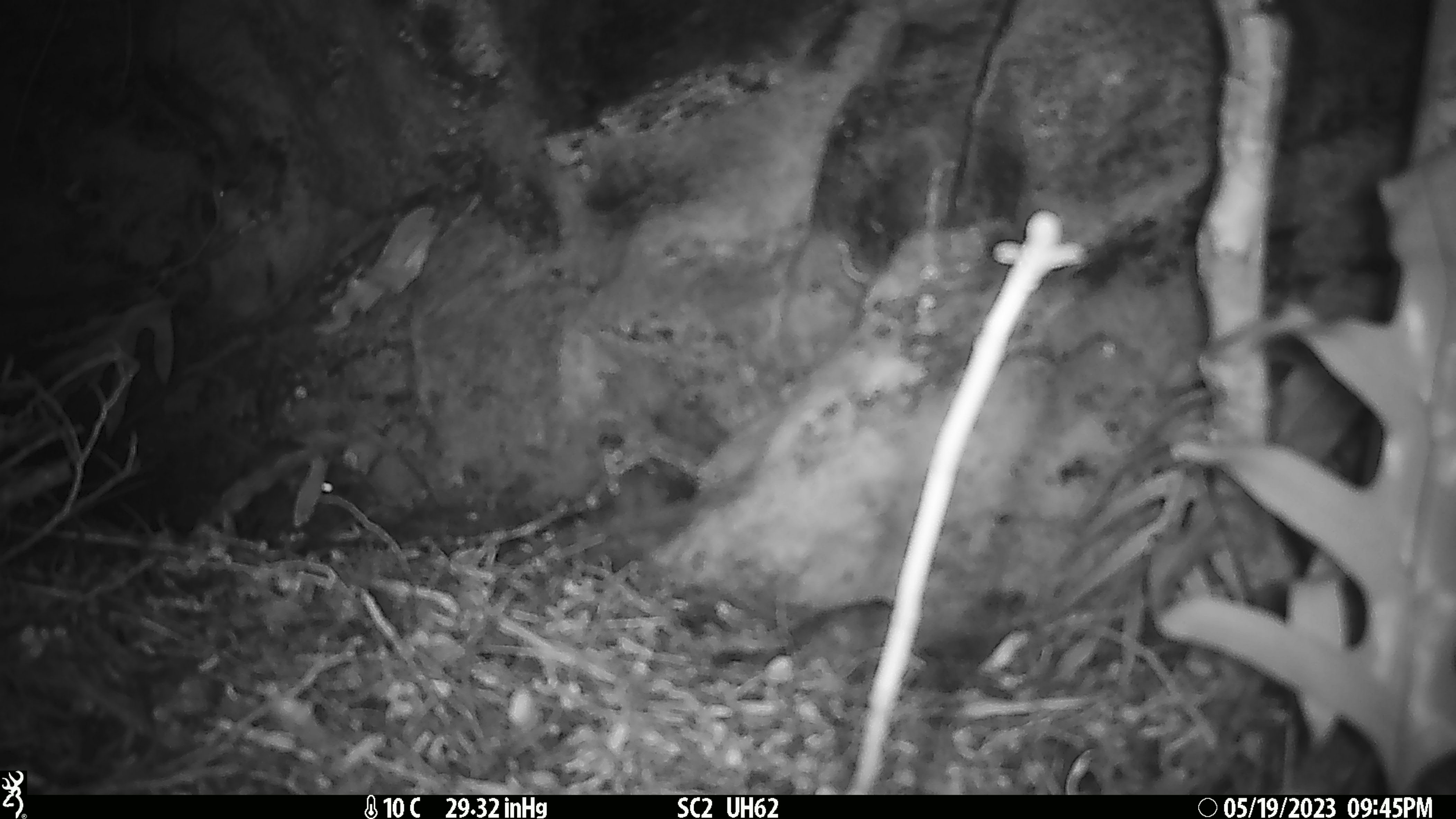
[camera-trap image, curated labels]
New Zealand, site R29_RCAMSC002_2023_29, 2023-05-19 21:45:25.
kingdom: Animalia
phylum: Chordata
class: Mammalia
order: Rodentia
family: Muridae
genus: Mus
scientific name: Mus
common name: mouse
Mouse (Mus).